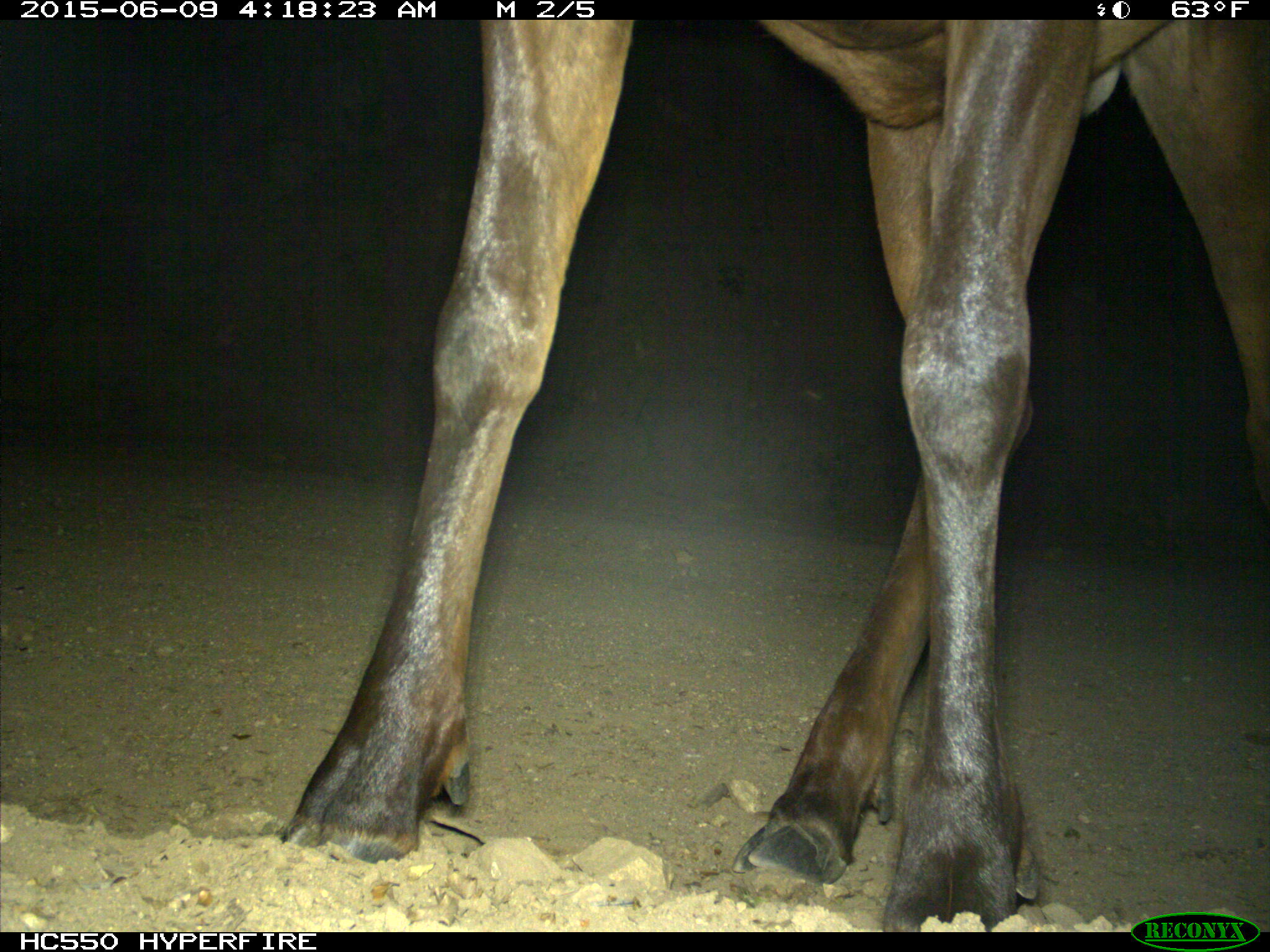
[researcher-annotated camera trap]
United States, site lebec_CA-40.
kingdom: Animalia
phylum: Chordata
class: Mammalia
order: Artiodactyla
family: Cervidae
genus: Cervus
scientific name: Cervus canadensis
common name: elk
Cervus canadensis (elk).